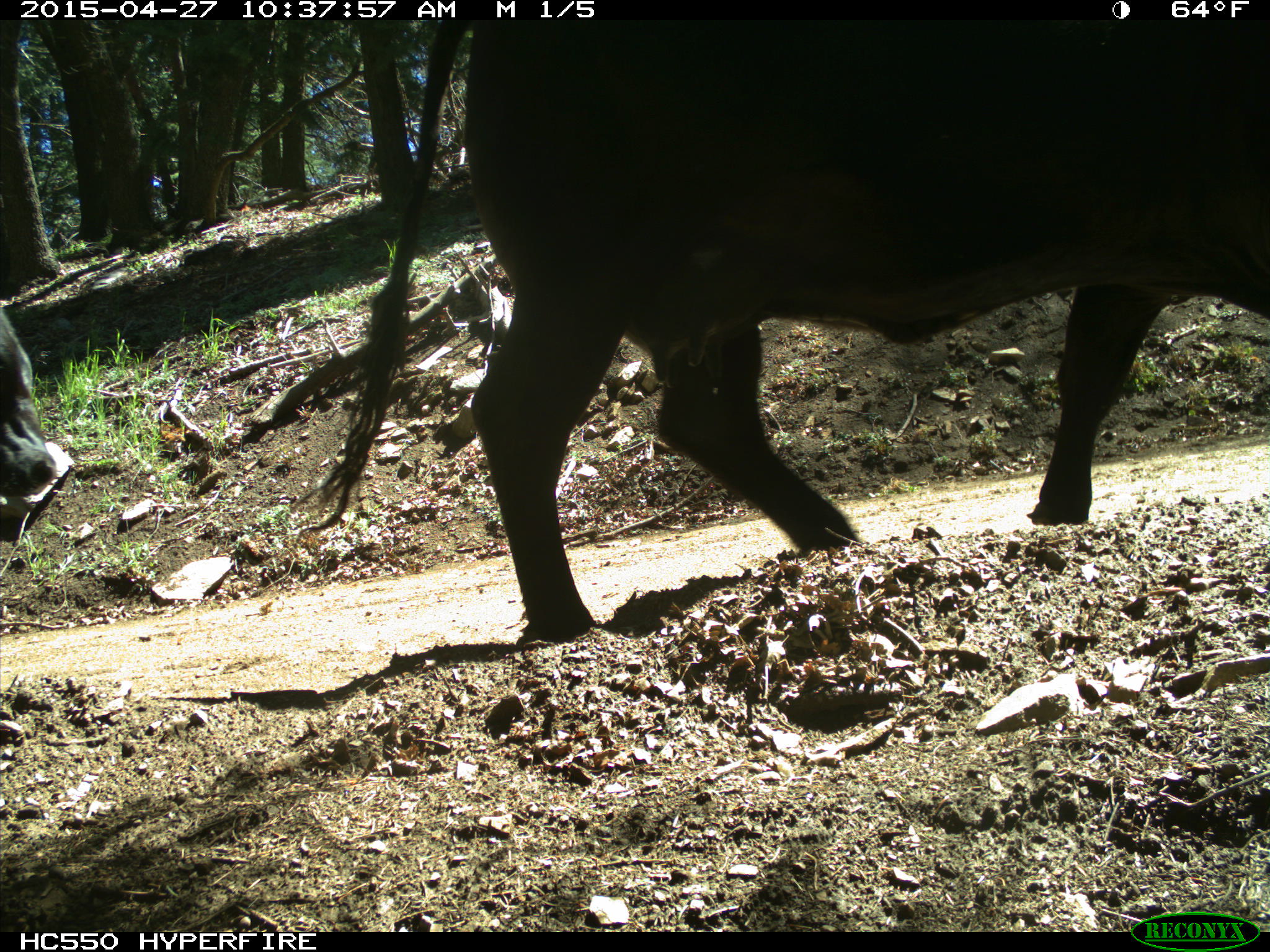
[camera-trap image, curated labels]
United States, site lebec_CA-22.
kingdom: Animalia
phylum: Chordata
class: Mammalia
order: Artiodactyla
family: Bovidae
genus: Bos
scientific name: Bos taurus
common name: domestic cow